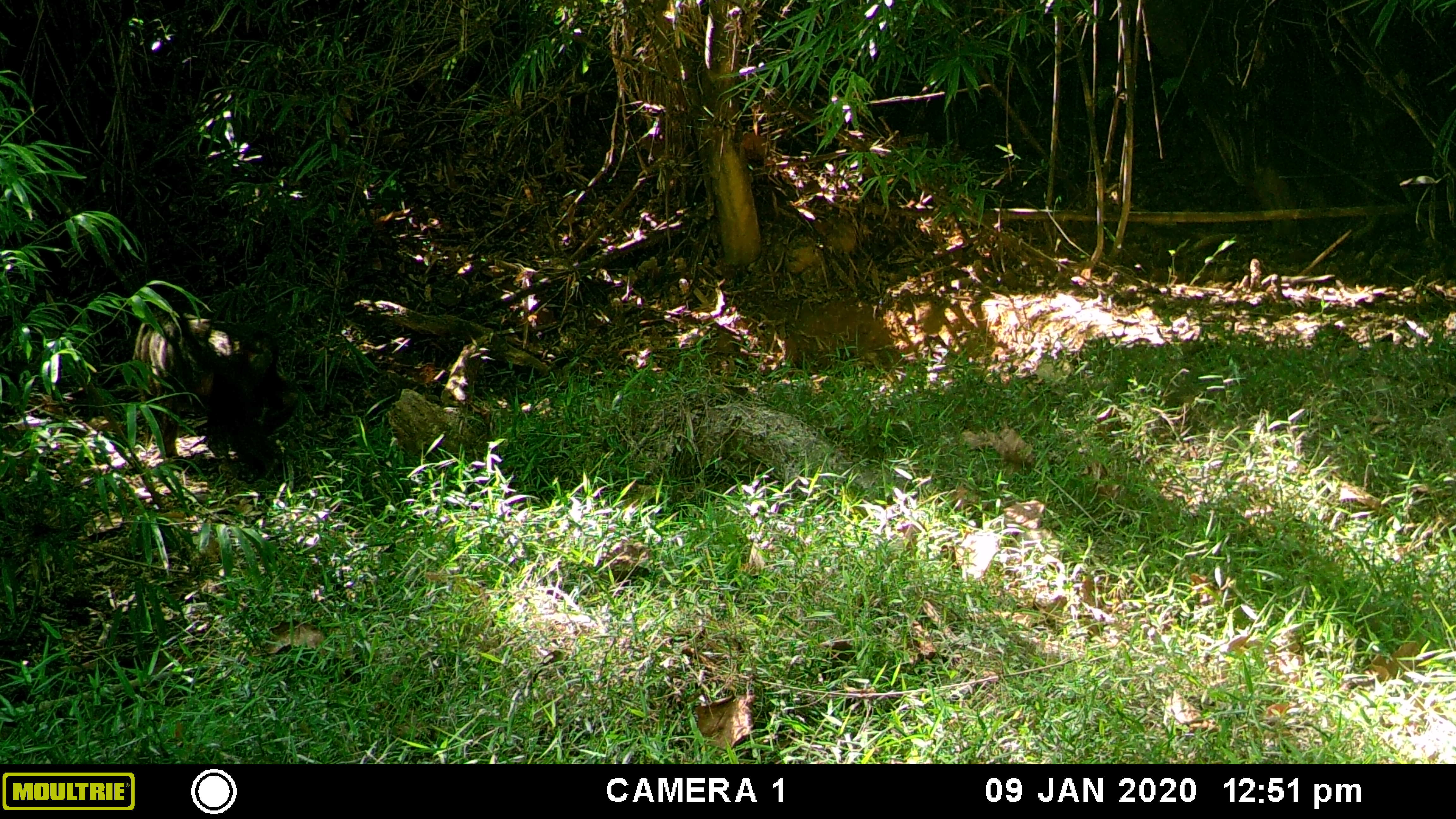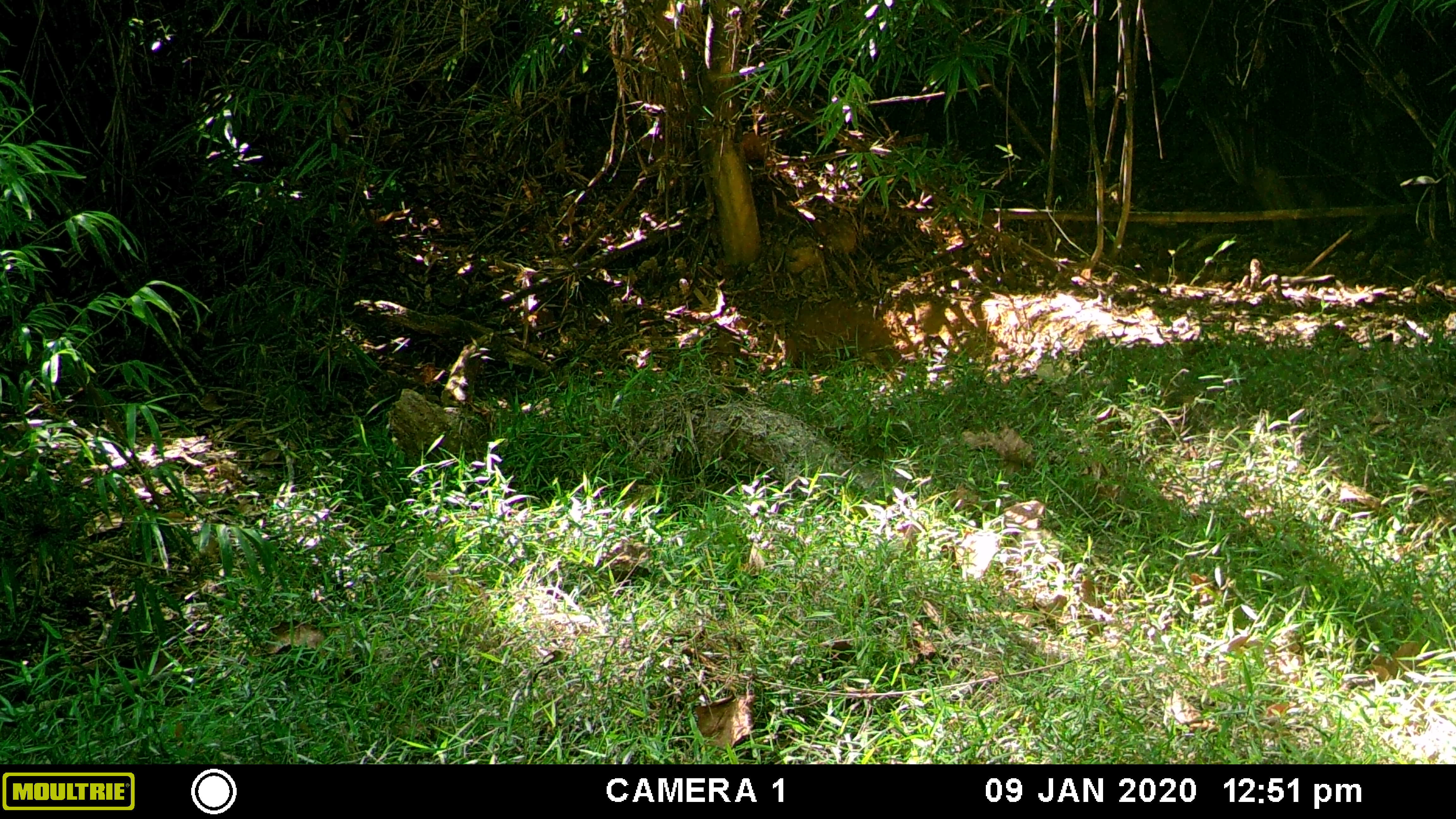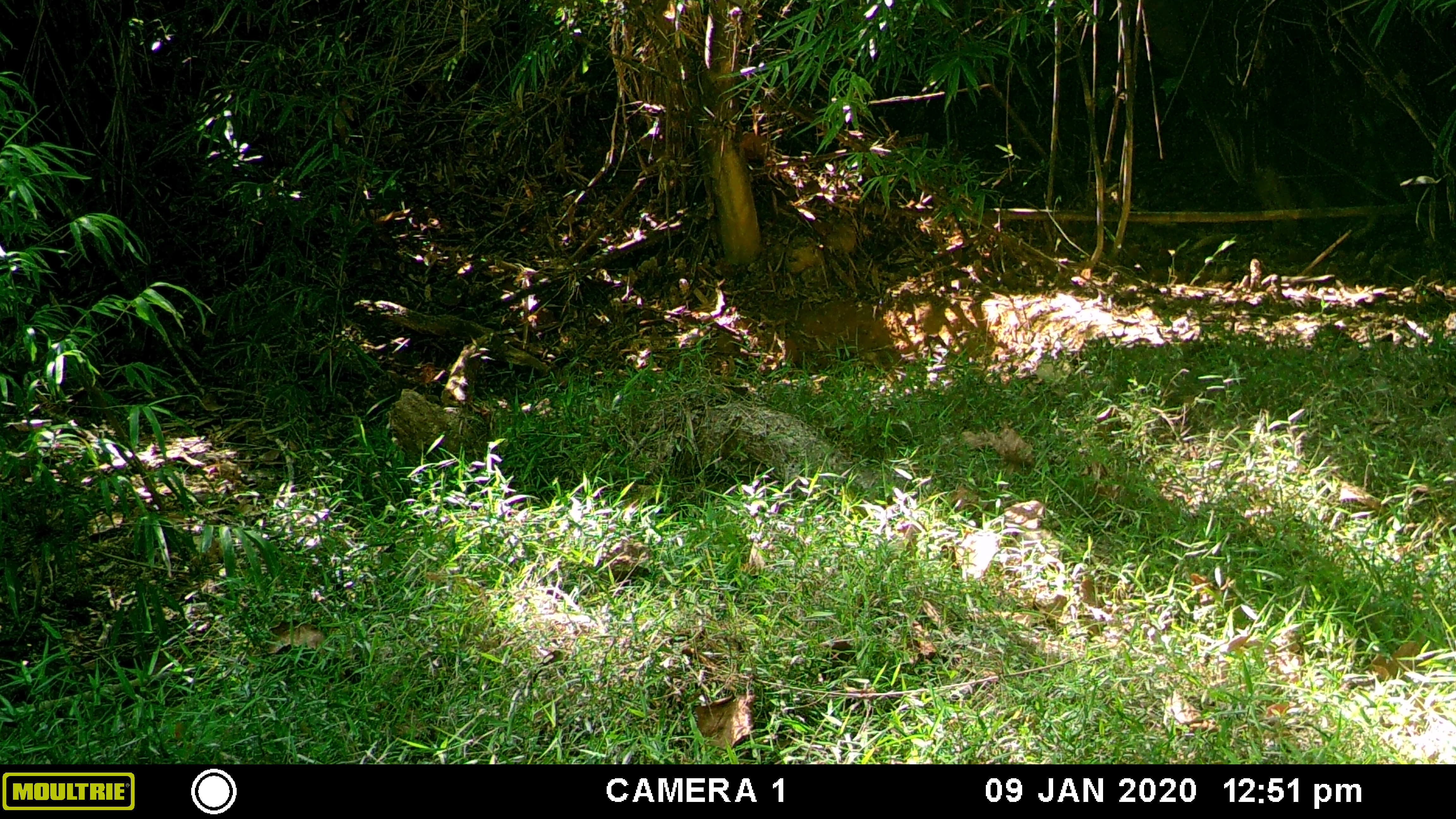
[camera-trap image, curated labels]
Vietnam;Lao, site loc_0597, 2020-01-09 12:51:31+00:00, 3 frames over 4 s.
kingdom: Animalia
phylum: Chordata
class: Mammalia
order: Primates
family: Cercopithecidae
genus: Macaca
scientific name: Macaca arctoides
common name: stump-tailed macaque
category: stump tailed macaque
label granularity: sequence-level